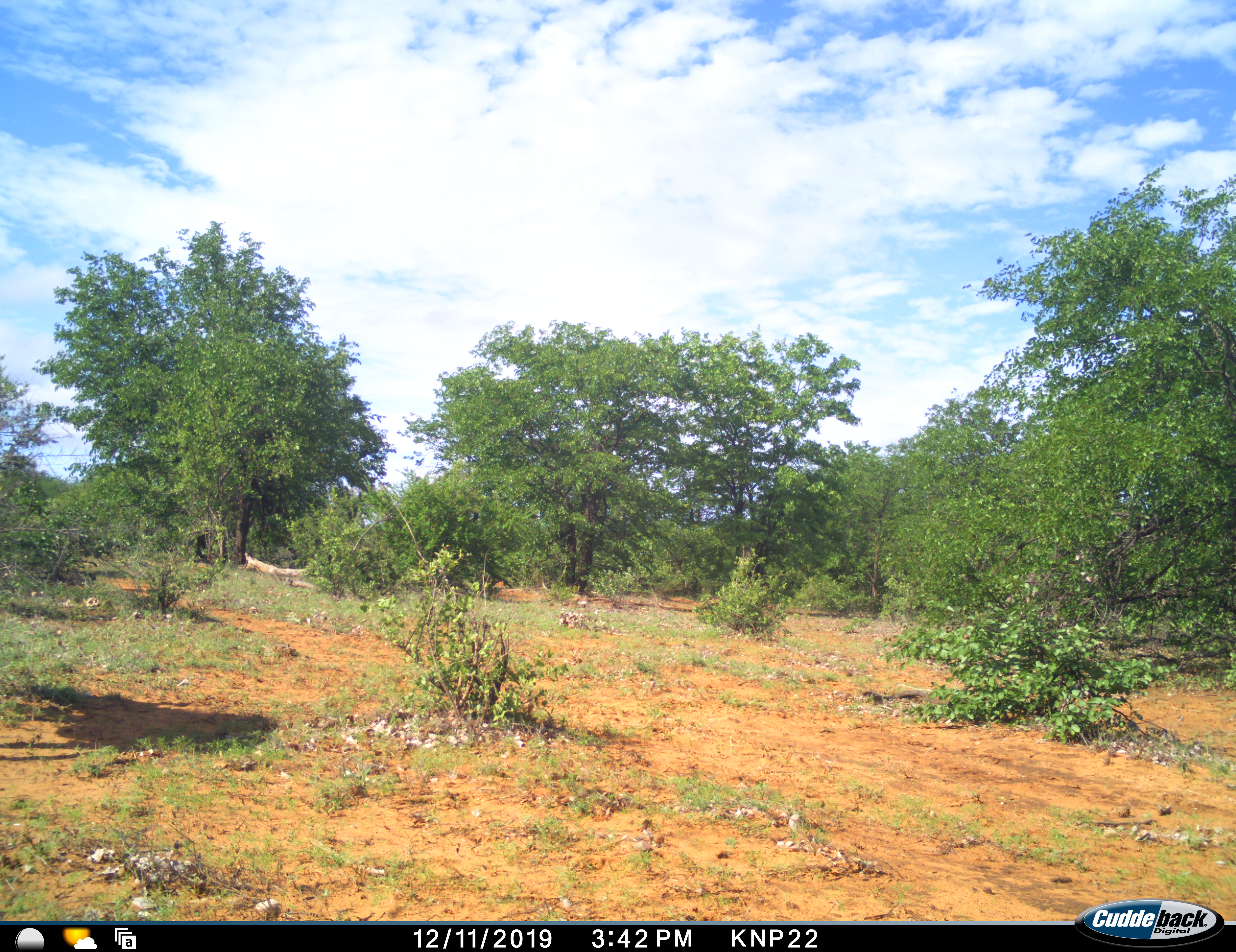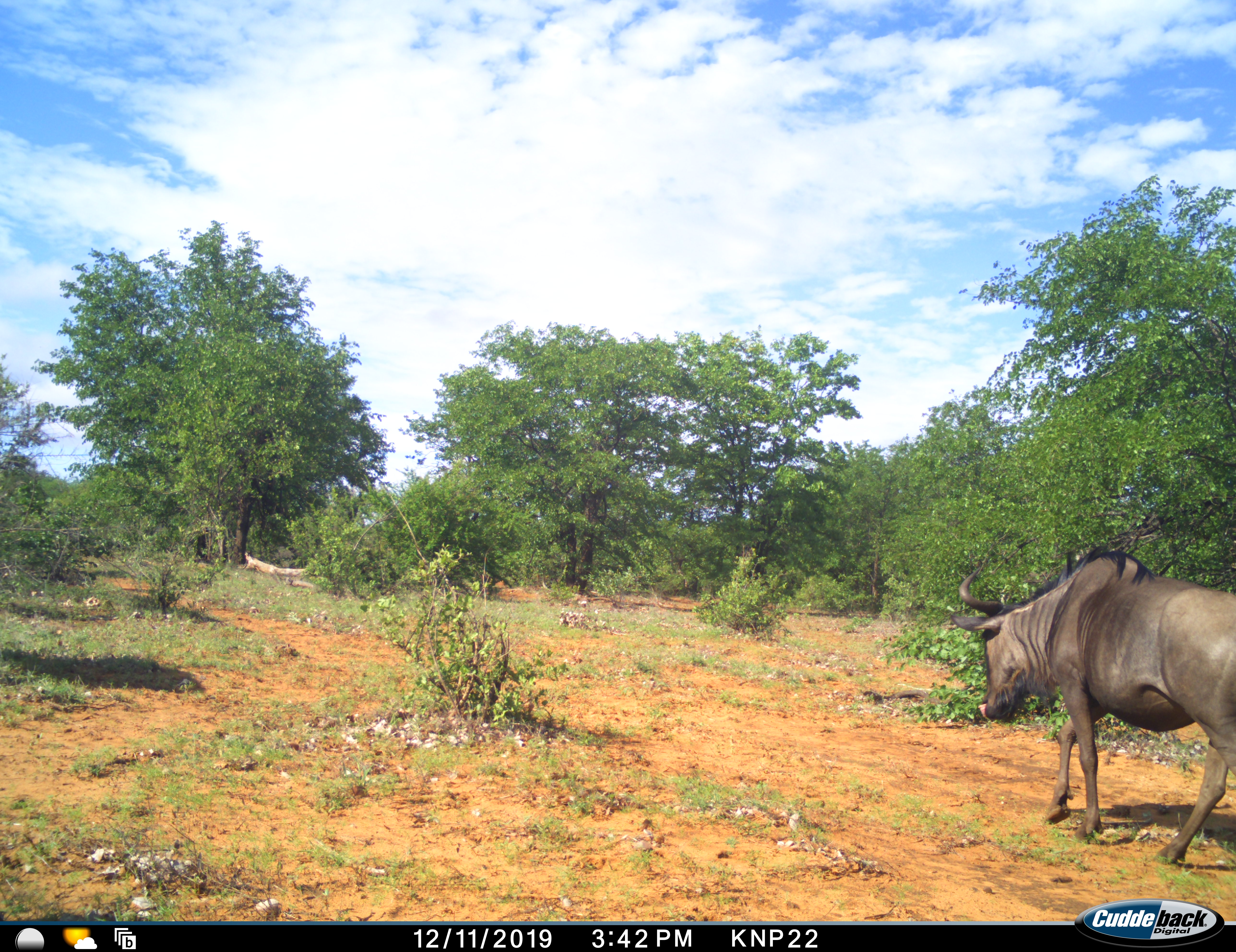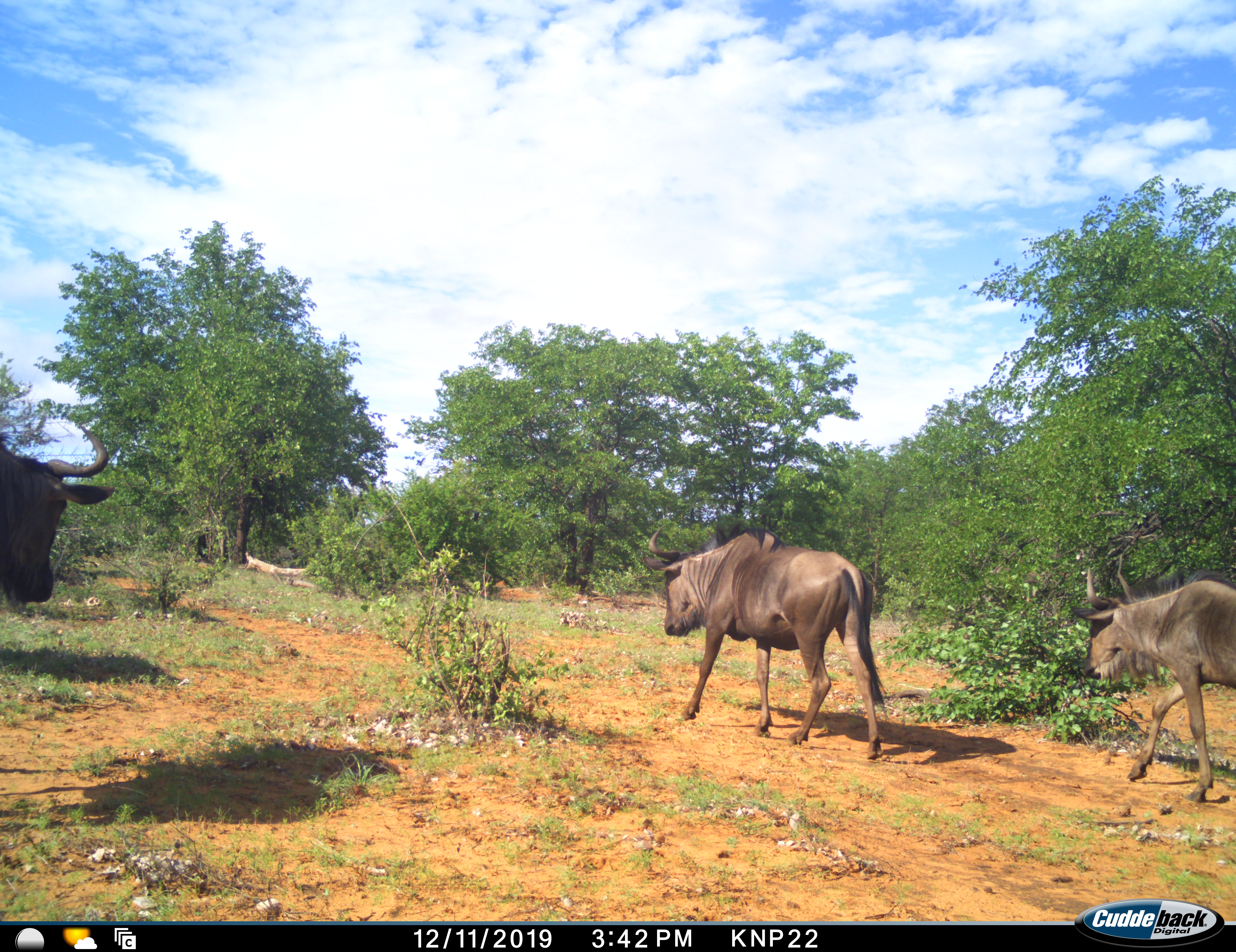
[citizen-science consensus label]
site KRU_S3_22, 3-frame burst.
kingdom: Animalia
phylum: Chordata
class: Mammalia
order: Artiodactyla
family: Bovidae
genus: Connochaetes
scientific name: Connochaetes taurinus taurinus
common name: blue wildebeest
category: wildebeestblue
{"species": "wildebeestblue (blue wildebeest) (Connochaetes taurinus taurinus)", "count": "3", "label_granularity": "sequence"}